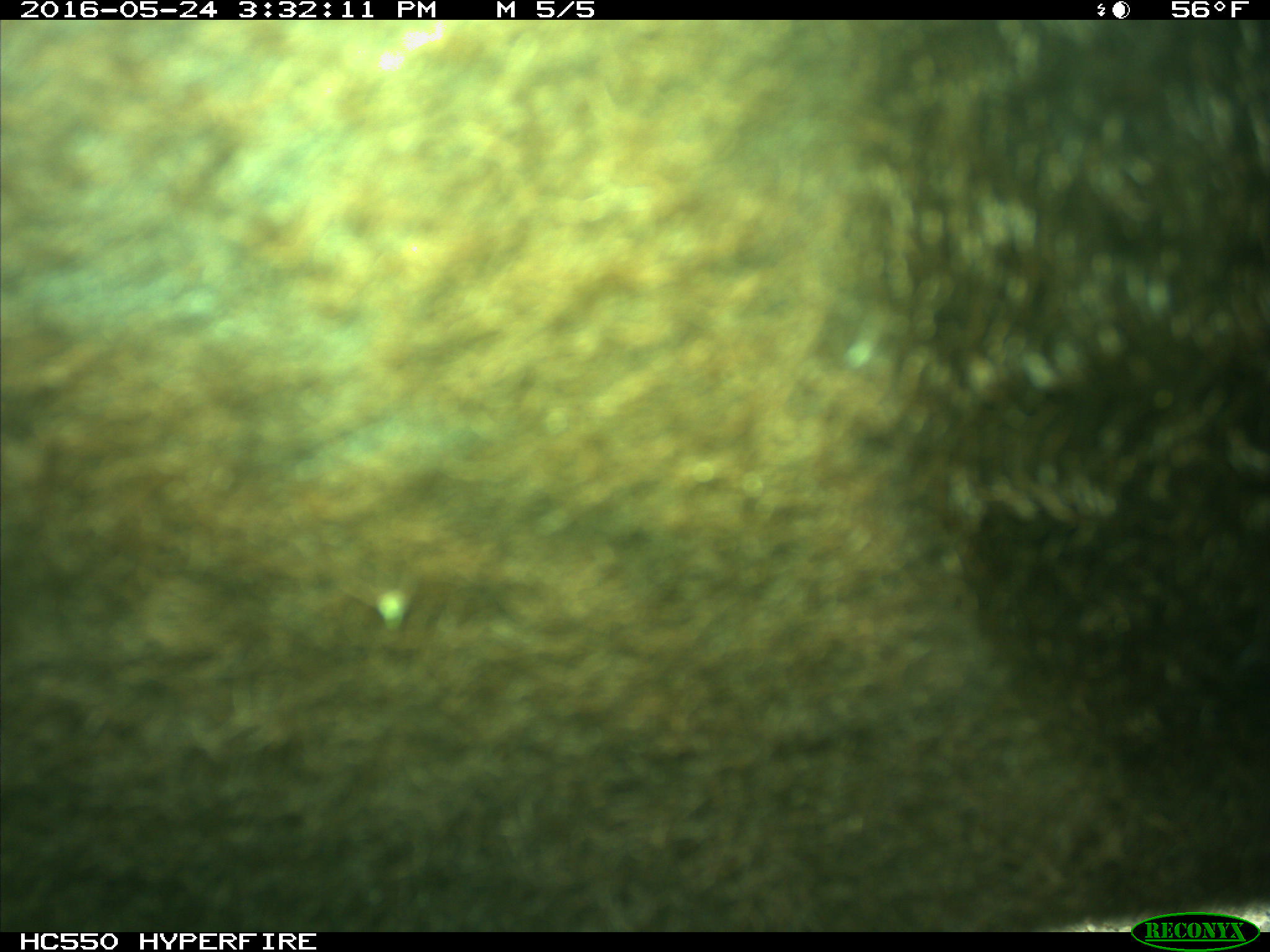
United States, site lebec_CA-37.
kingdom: Animalia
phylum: Chordata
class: Mammalia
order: Artiodactyla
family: Bovidae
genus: Bos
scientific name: Bos taurus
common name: domestic cow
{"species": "Bos taurus (domestic cow)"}